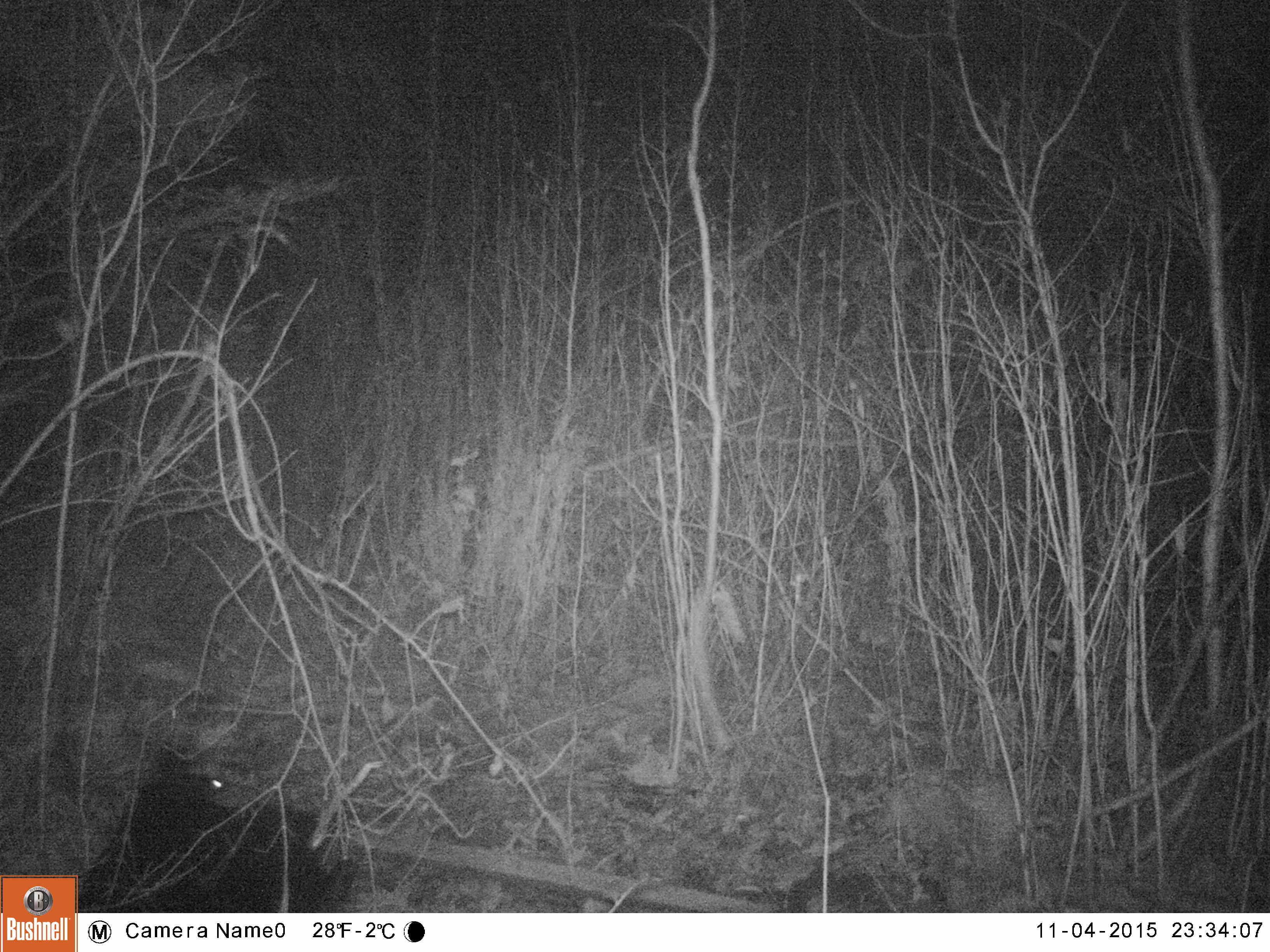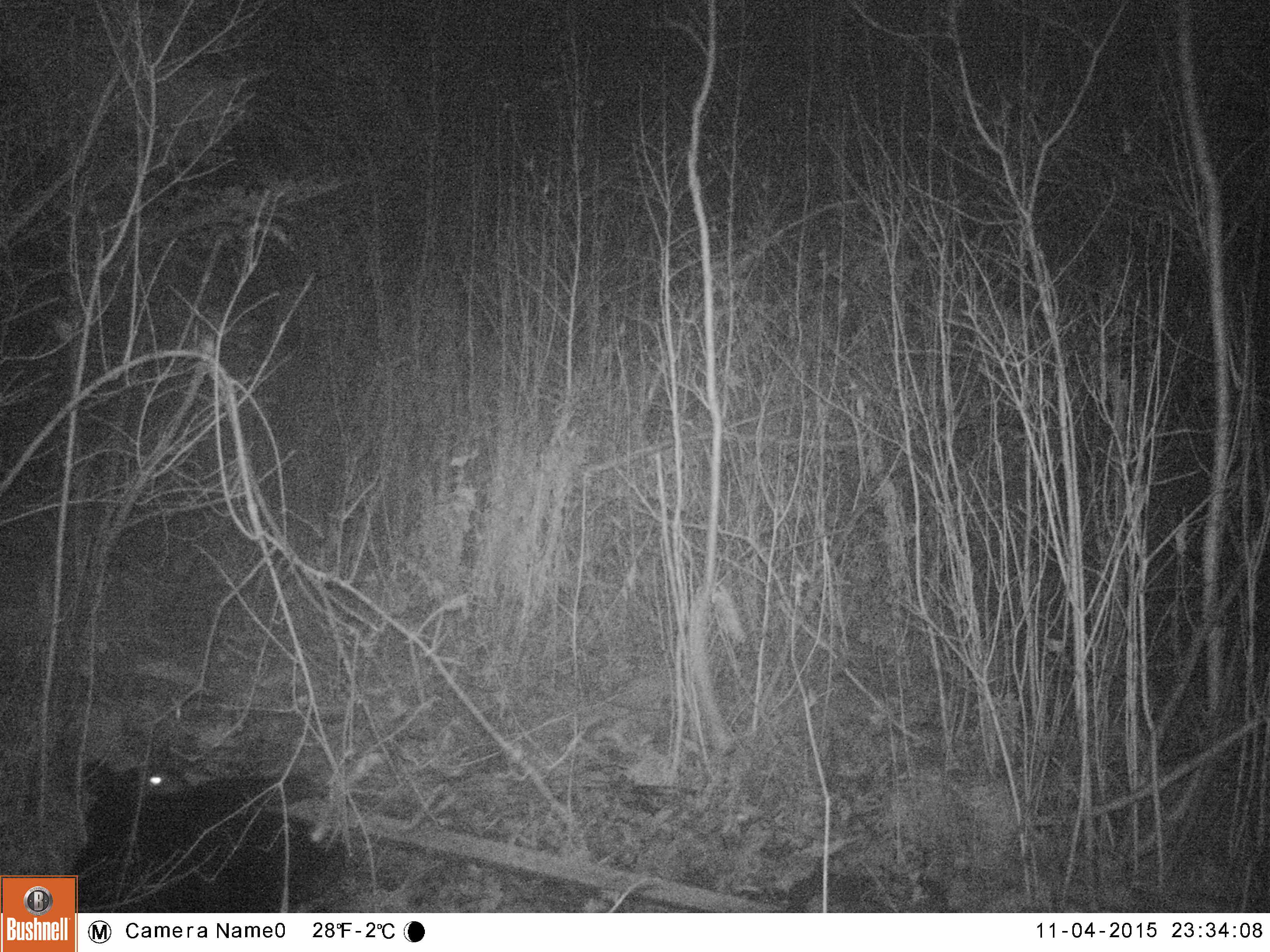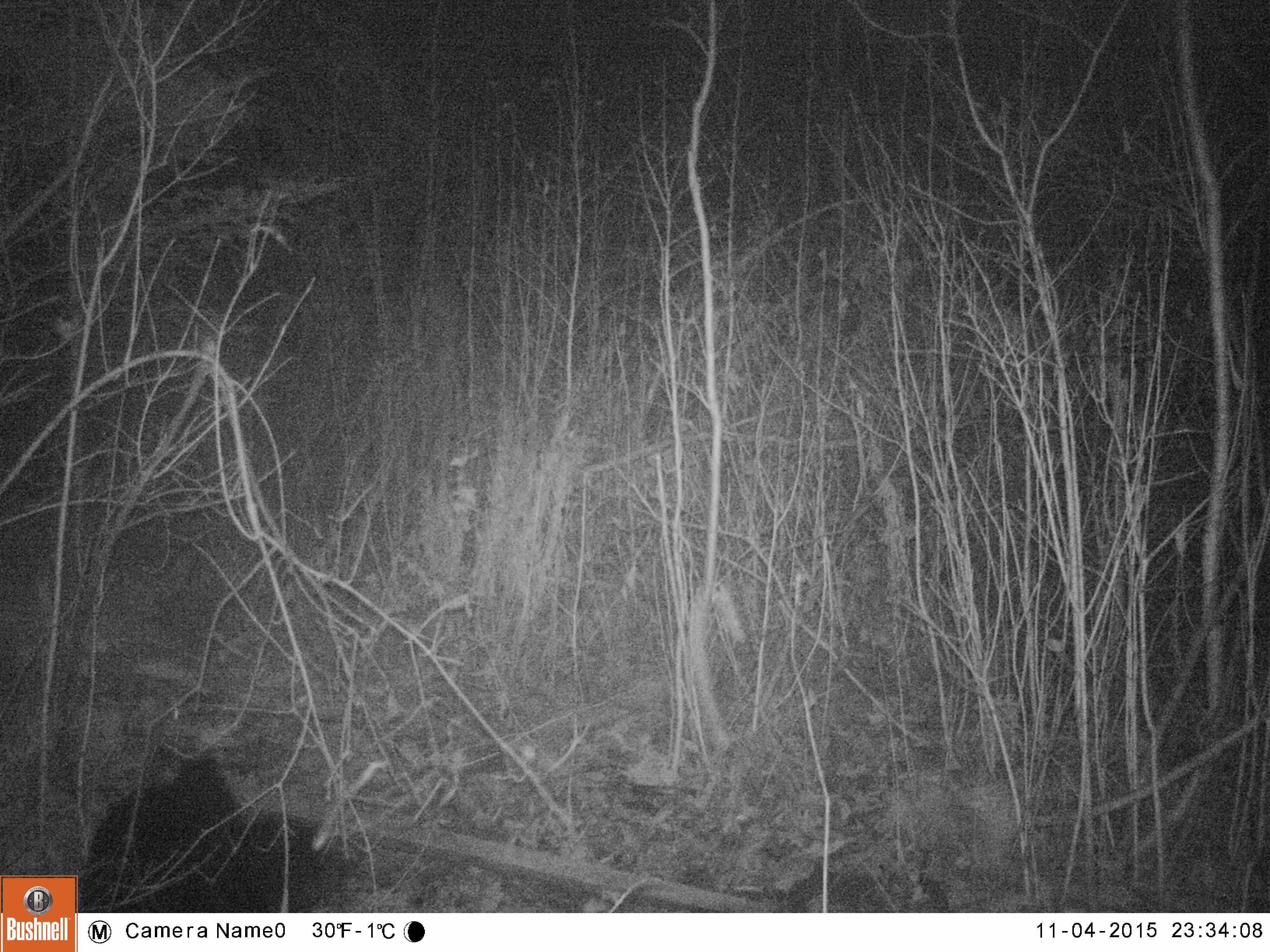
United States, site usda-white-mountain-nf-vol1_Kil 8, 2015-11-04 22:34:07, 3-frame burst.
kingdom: Animalia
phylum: Chordata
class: Mammalia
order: Carnivora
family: Ursidae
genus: Ursus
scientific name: Ursus americanus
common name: black bear